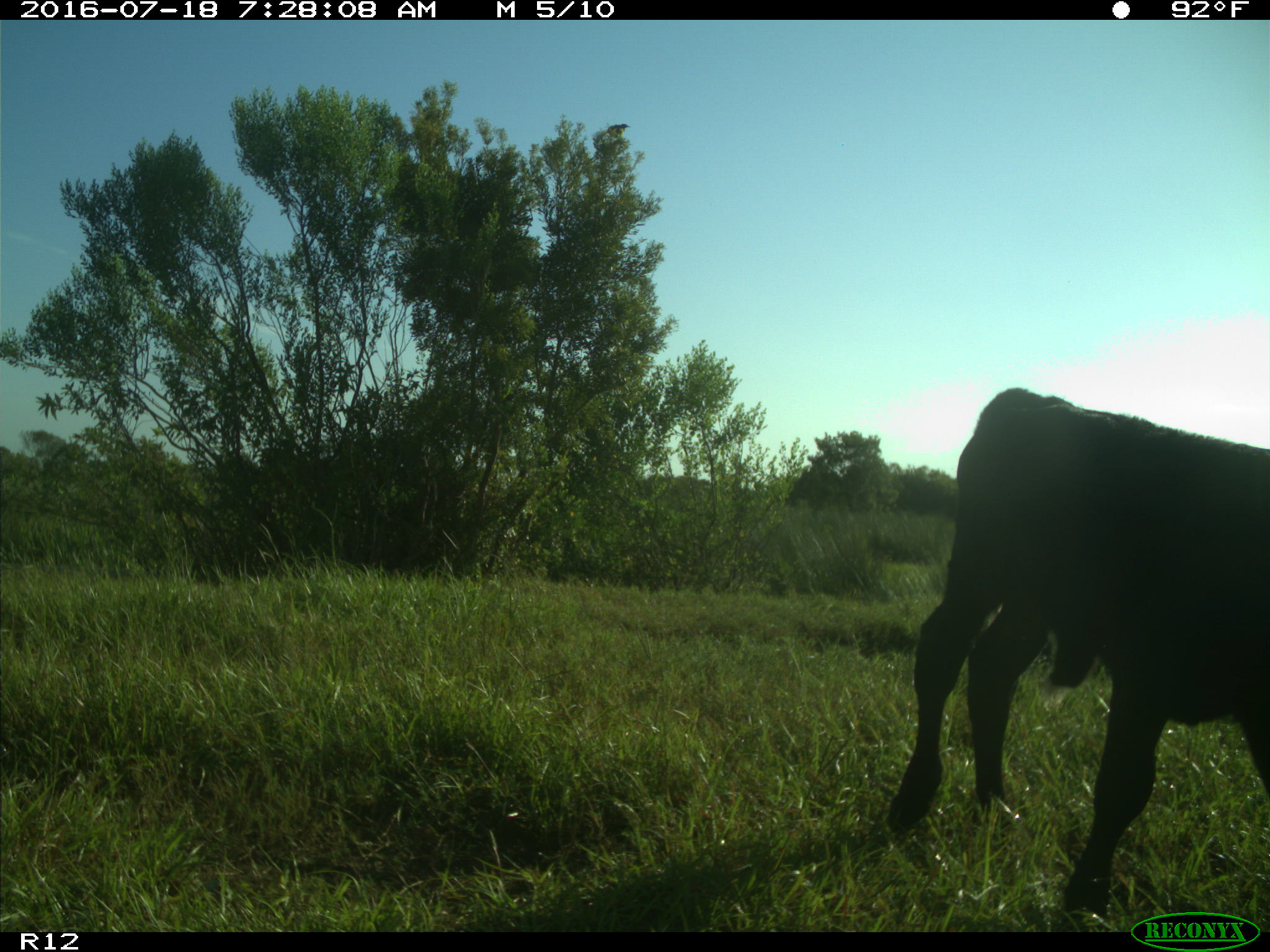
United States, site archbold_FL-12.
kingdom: Animalia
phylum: Chordata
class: Mammalia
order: Artiodactyla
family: Bovidae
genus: Bos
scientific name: Bos taurus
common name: domestic cow